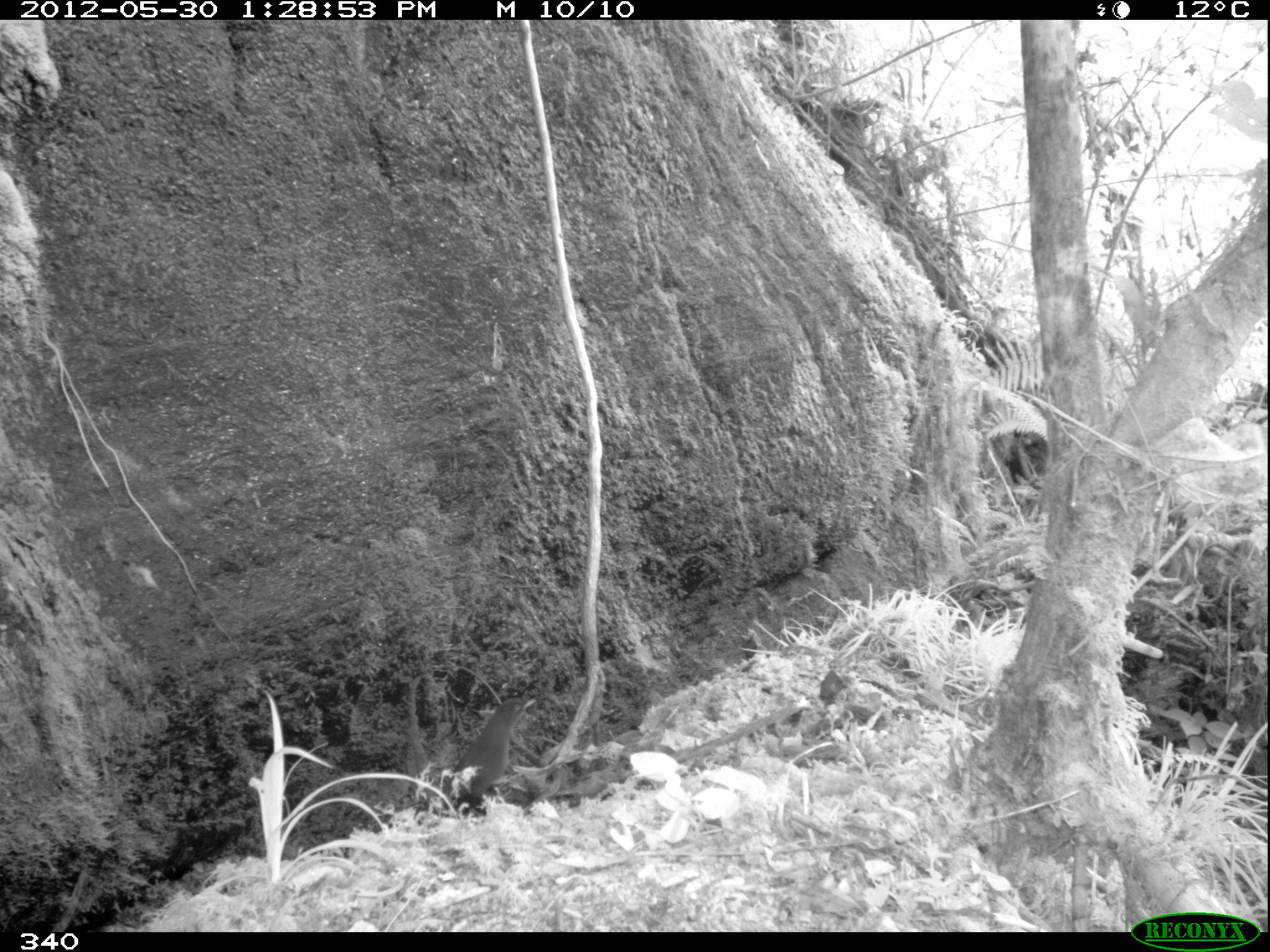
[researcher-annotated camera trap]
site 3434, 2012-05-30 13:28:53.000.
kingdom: Animalia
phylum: Chordata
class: Aves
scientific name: Aves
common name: bird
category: unknown bird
Unknown bird (bird) (Aves).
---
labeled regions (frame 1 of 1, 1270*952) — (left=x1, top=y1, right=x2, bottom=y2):
unknown bird: (left=441, top=695, right=535, bottom=810)